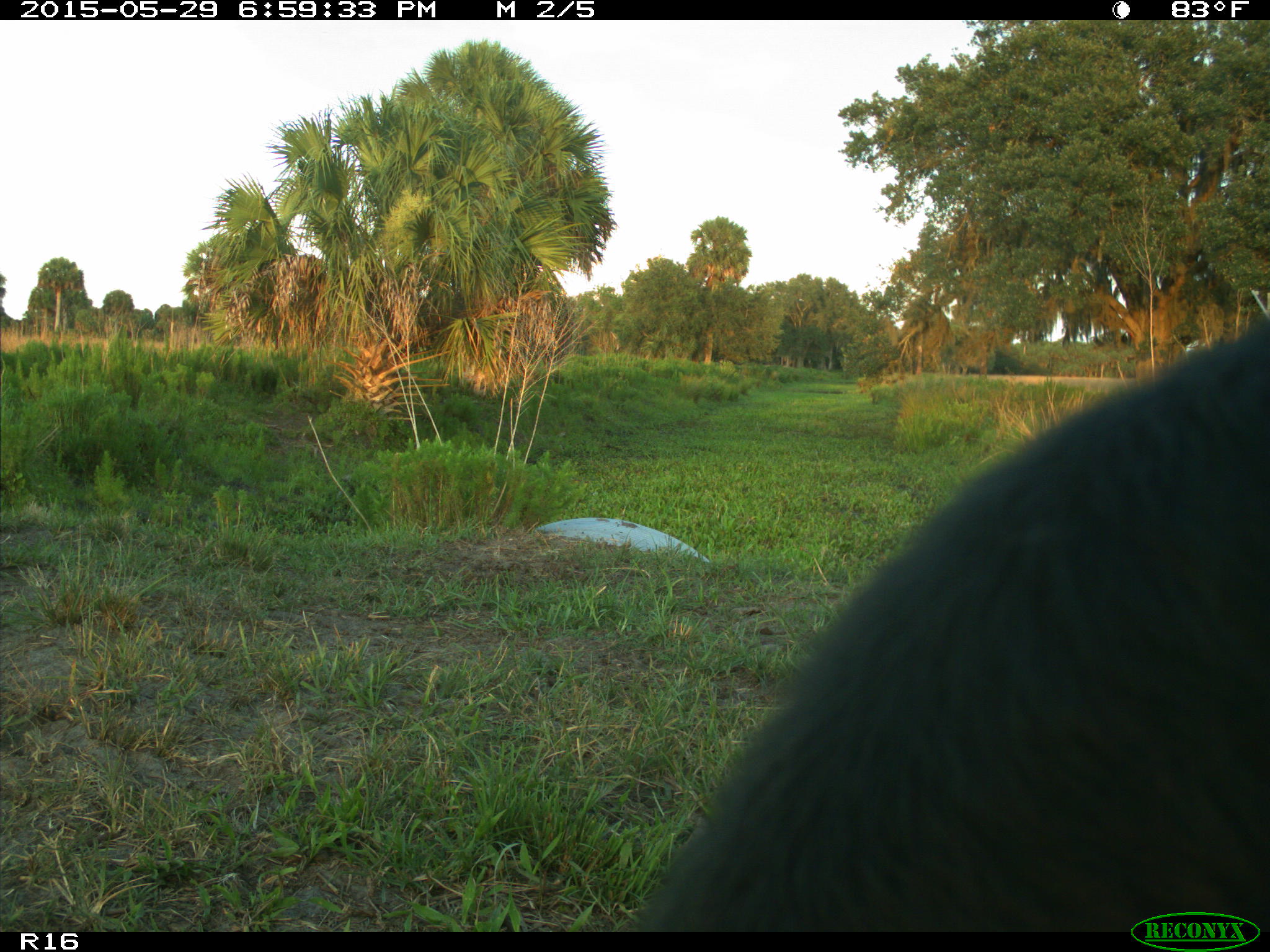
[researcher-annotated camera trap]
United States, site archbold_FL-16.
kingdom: Animalia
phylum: Chordata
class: Mammalia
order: Artiodactyla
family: Bovidae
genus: Bos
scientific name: Bos taurus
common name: domestic cow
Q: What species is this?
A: Bos taurus (domestic cow).